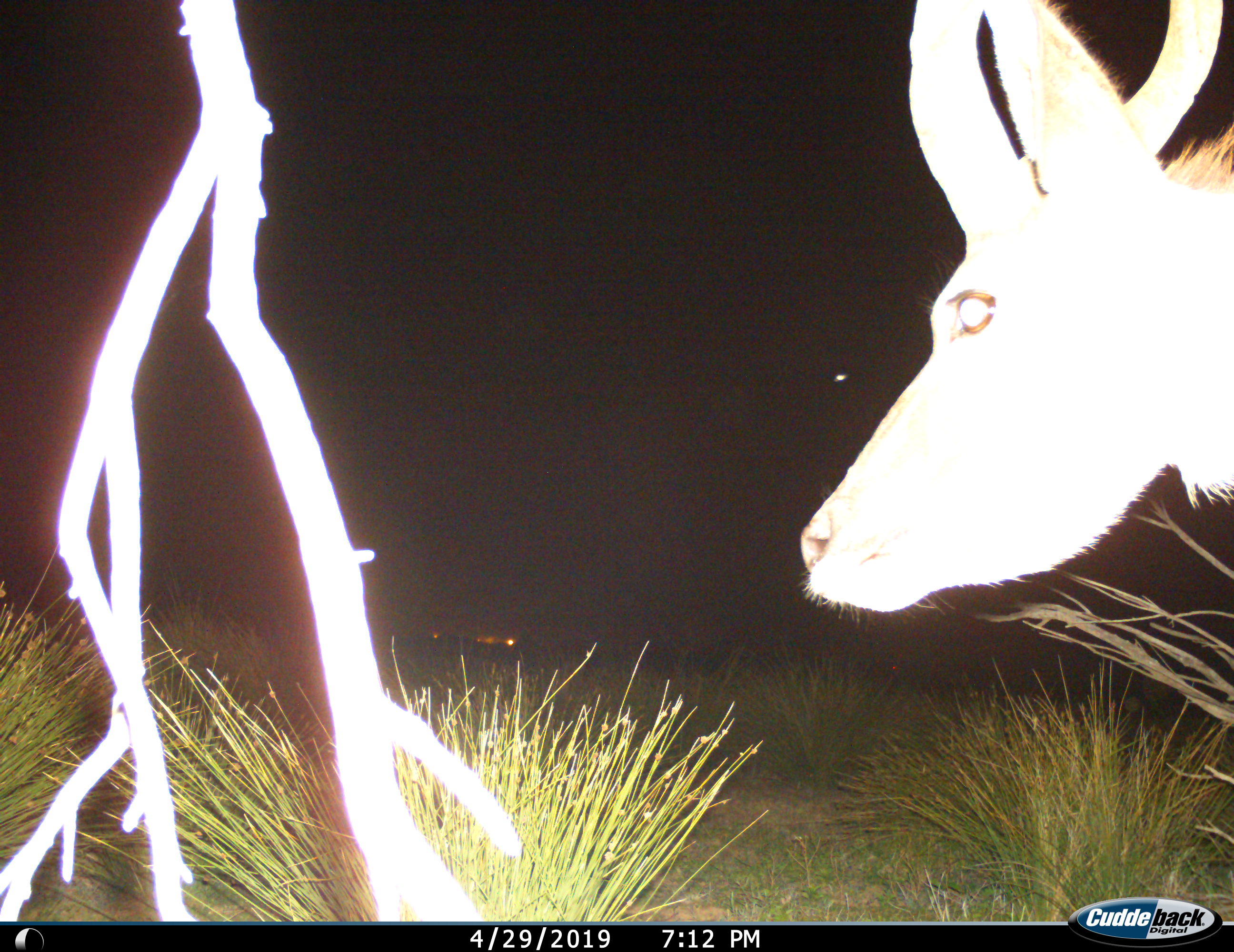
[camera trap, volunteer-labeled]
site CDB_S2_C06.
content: unidentified animal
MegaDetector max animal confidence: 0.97